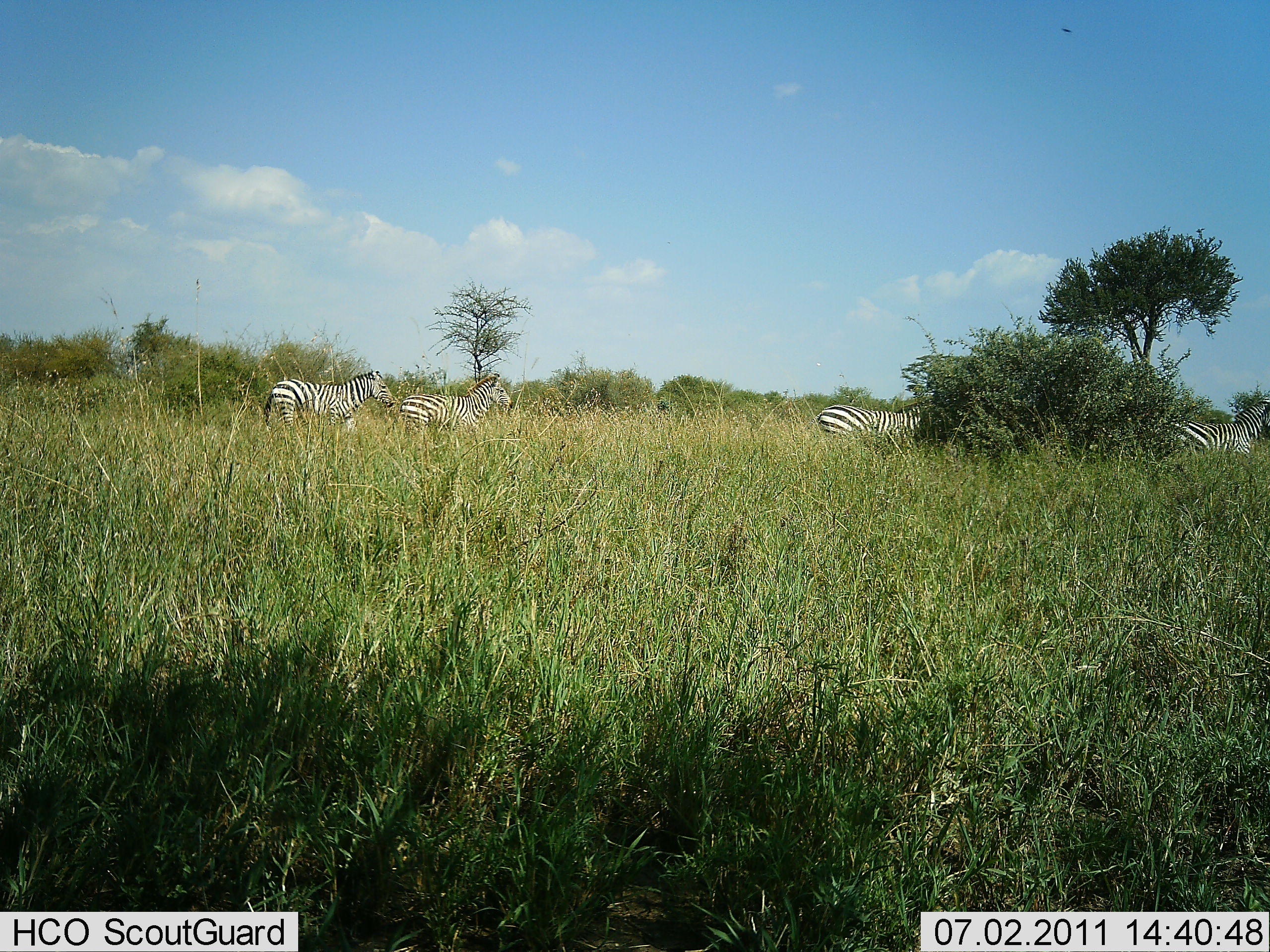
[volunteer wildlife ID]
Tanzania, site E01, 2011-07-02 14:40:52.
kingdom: Animalia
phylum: Chordata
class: Mammalia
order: Perissodactyla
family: Equidae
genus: Equus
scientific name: Equus quagga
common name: plains zebra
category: zebra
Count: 4.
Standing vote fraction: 25%.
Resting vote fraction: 0%.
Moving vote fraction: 83%.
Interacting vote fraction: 0%.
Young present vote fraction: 0%.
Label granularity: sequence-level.